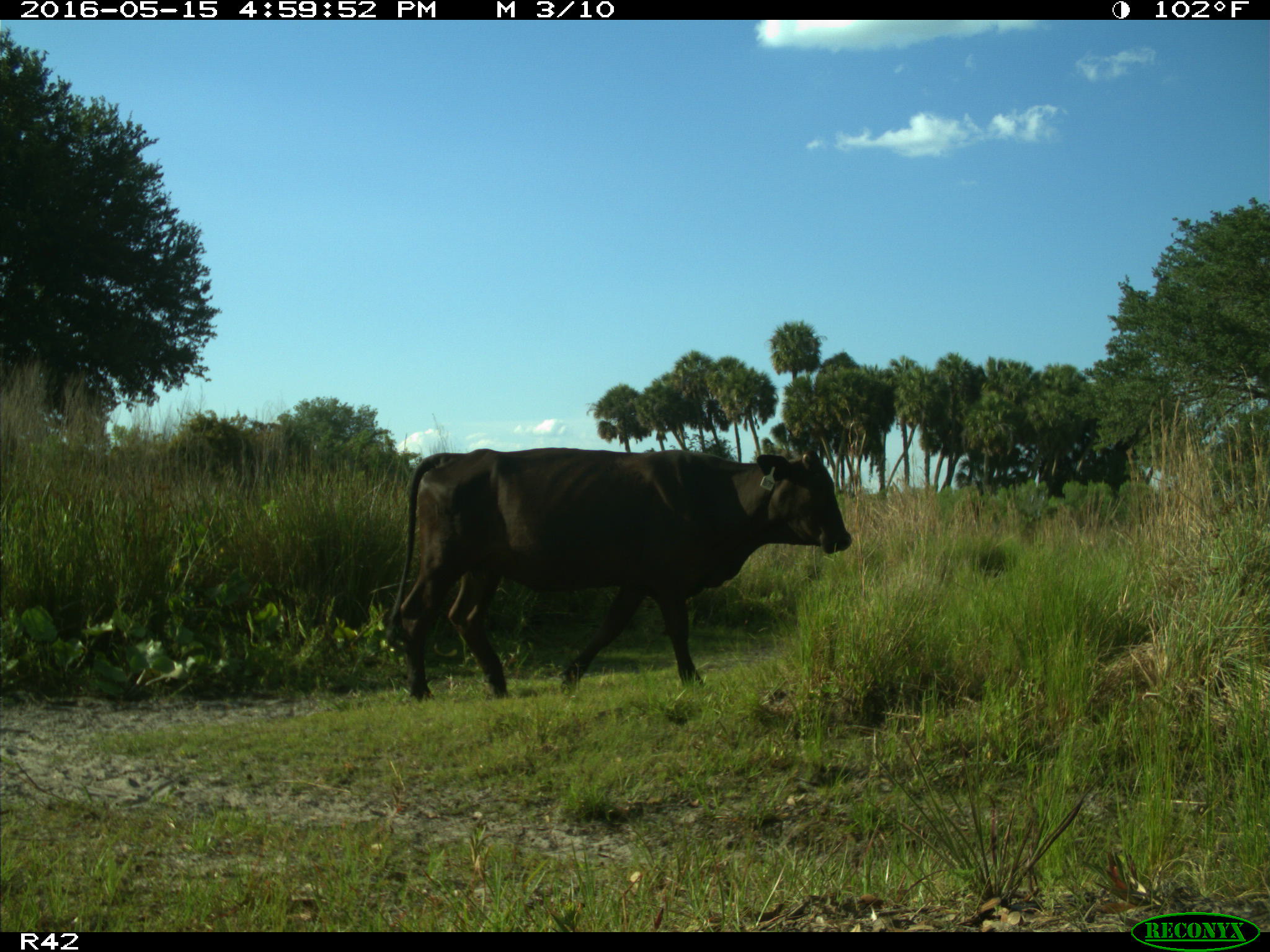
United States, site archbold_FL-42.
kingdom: Animalia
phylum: Chordata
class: Mammalia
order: Artiodactyla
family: Bovidae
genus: Bos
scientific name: Bos taurus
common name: domestic cow